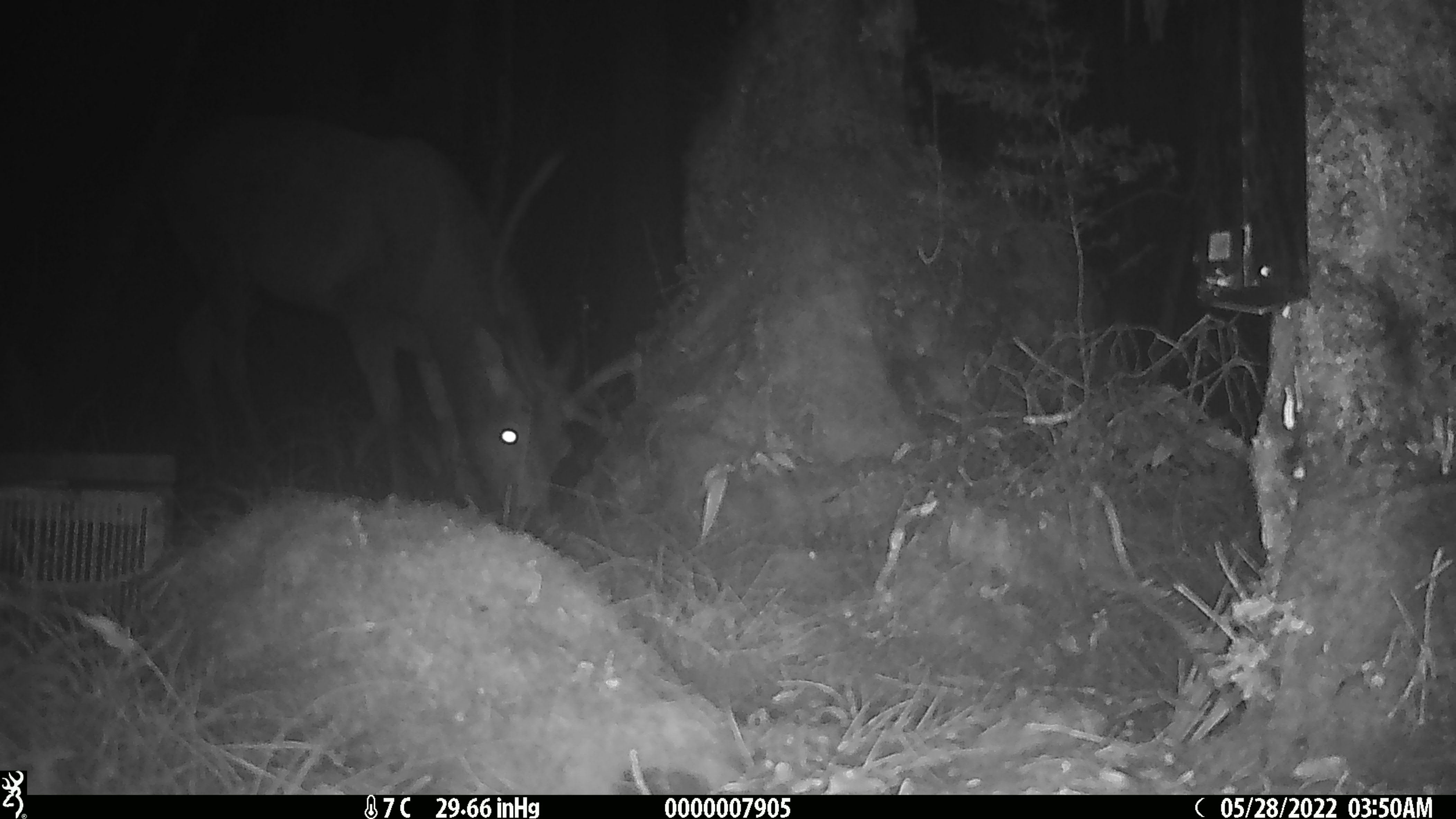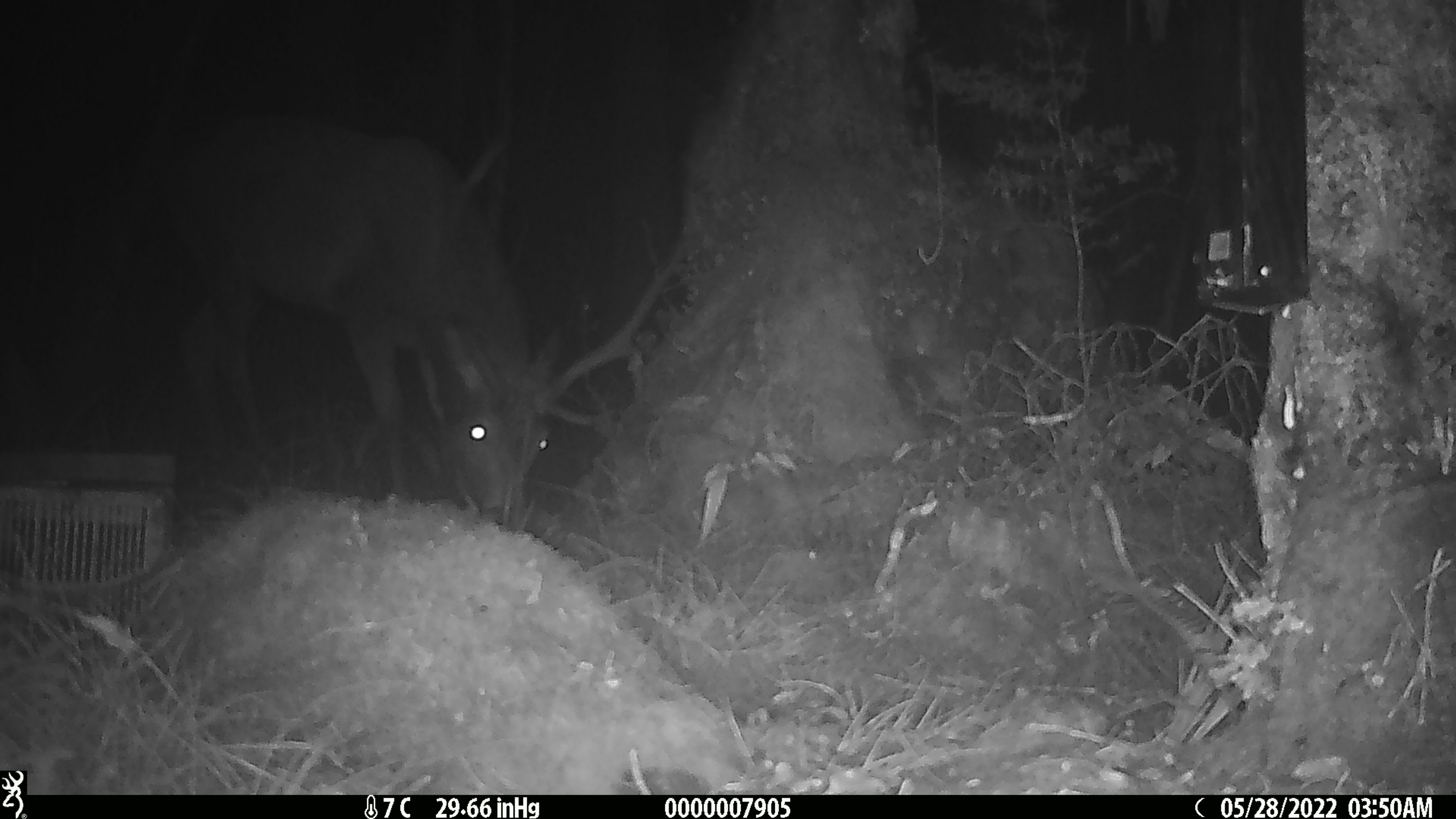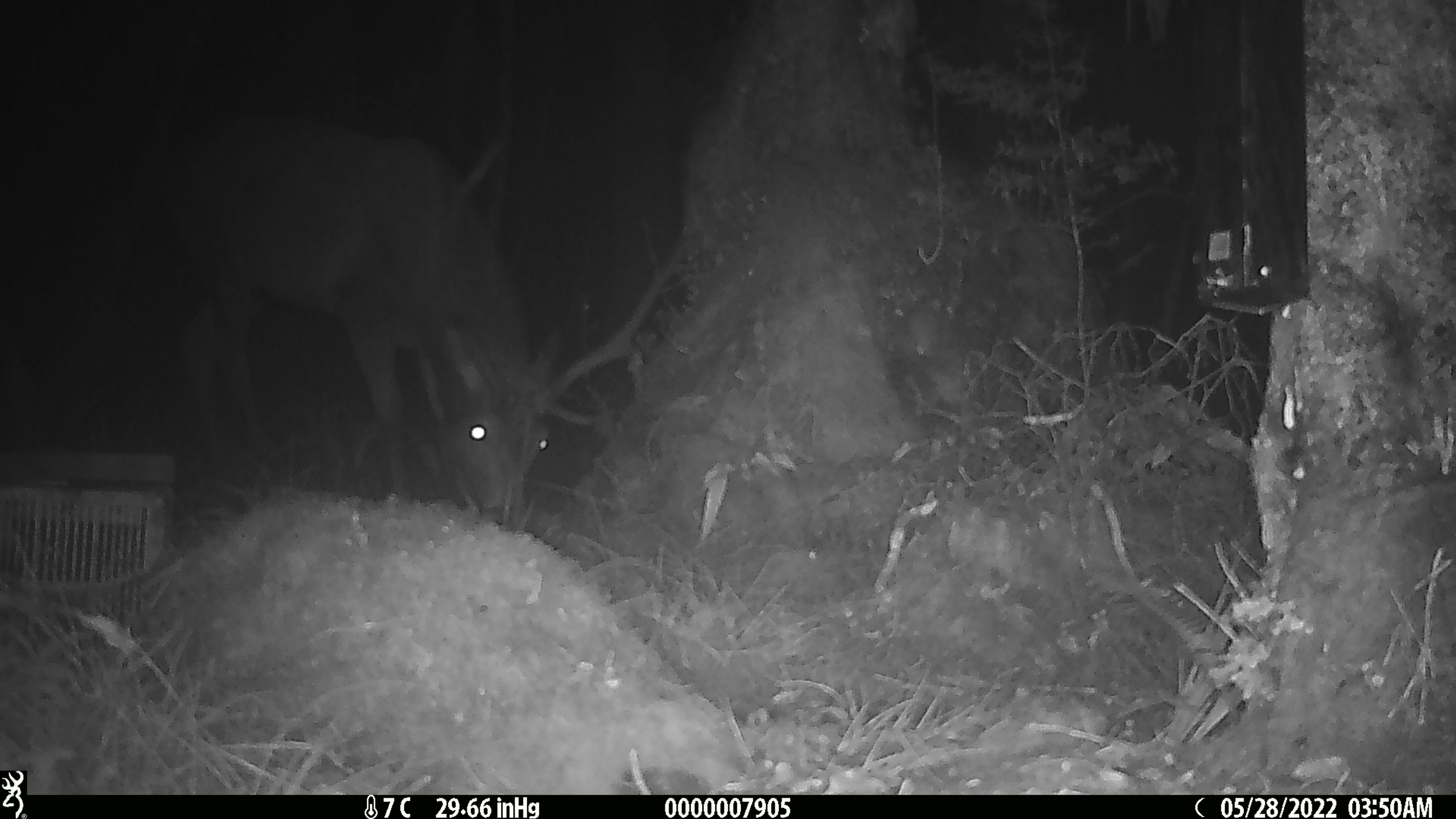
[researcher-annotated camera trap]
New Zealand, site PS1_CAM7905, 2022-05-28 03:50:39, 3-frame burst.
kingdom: Animalia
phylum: Chordata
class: Mammalia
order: Artiodactyla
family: Cervidae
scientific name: Cervidae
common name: deer